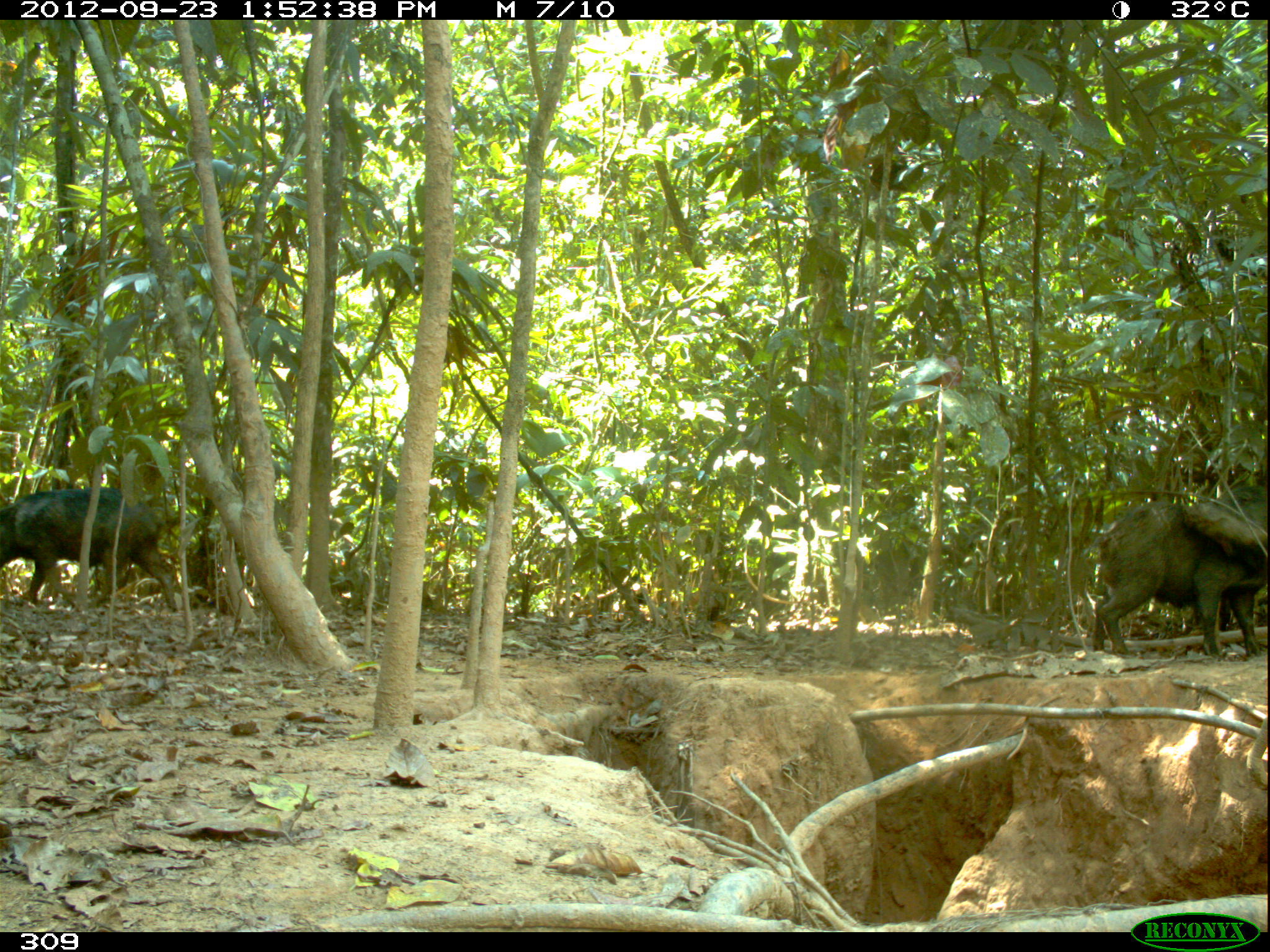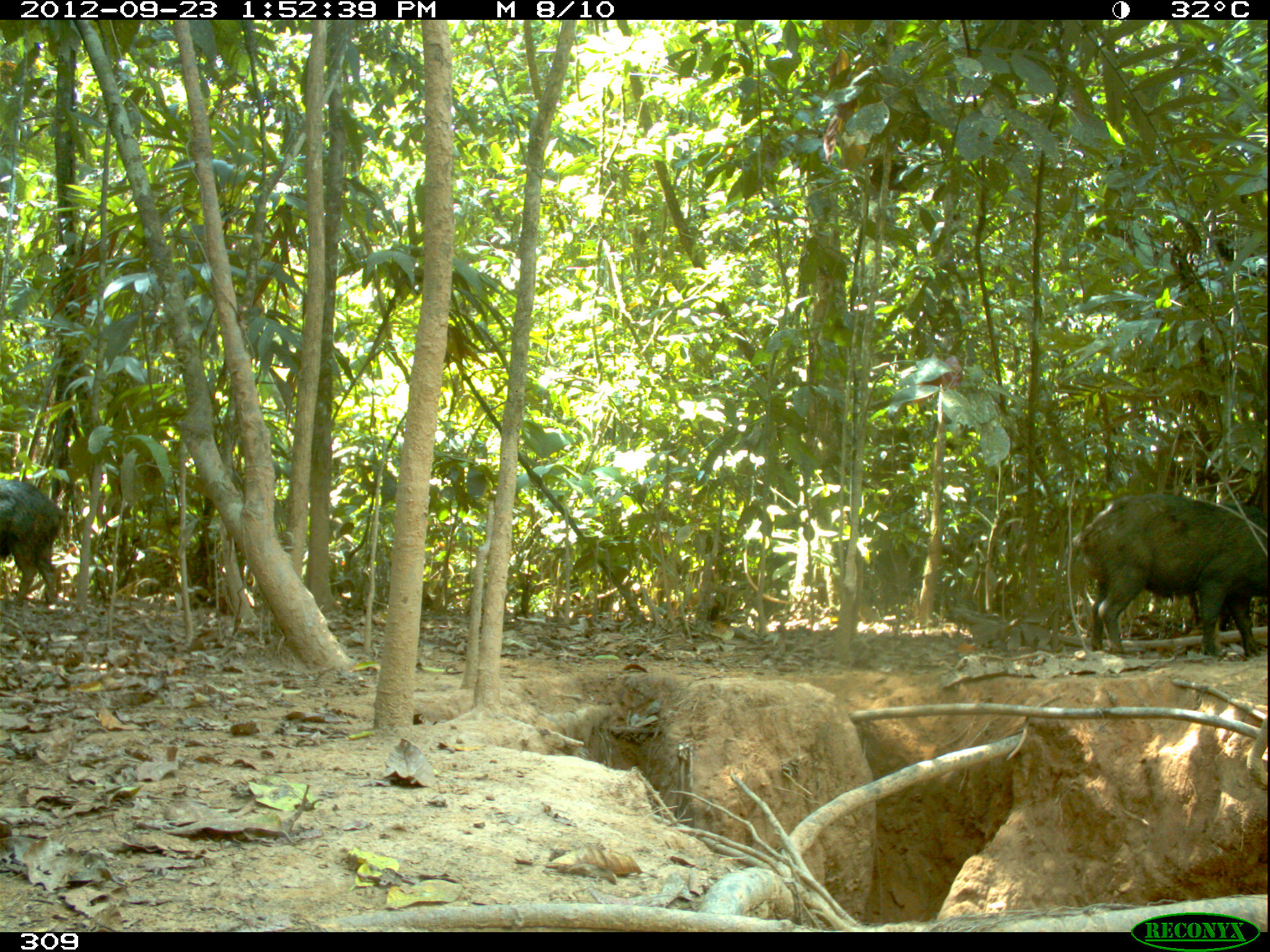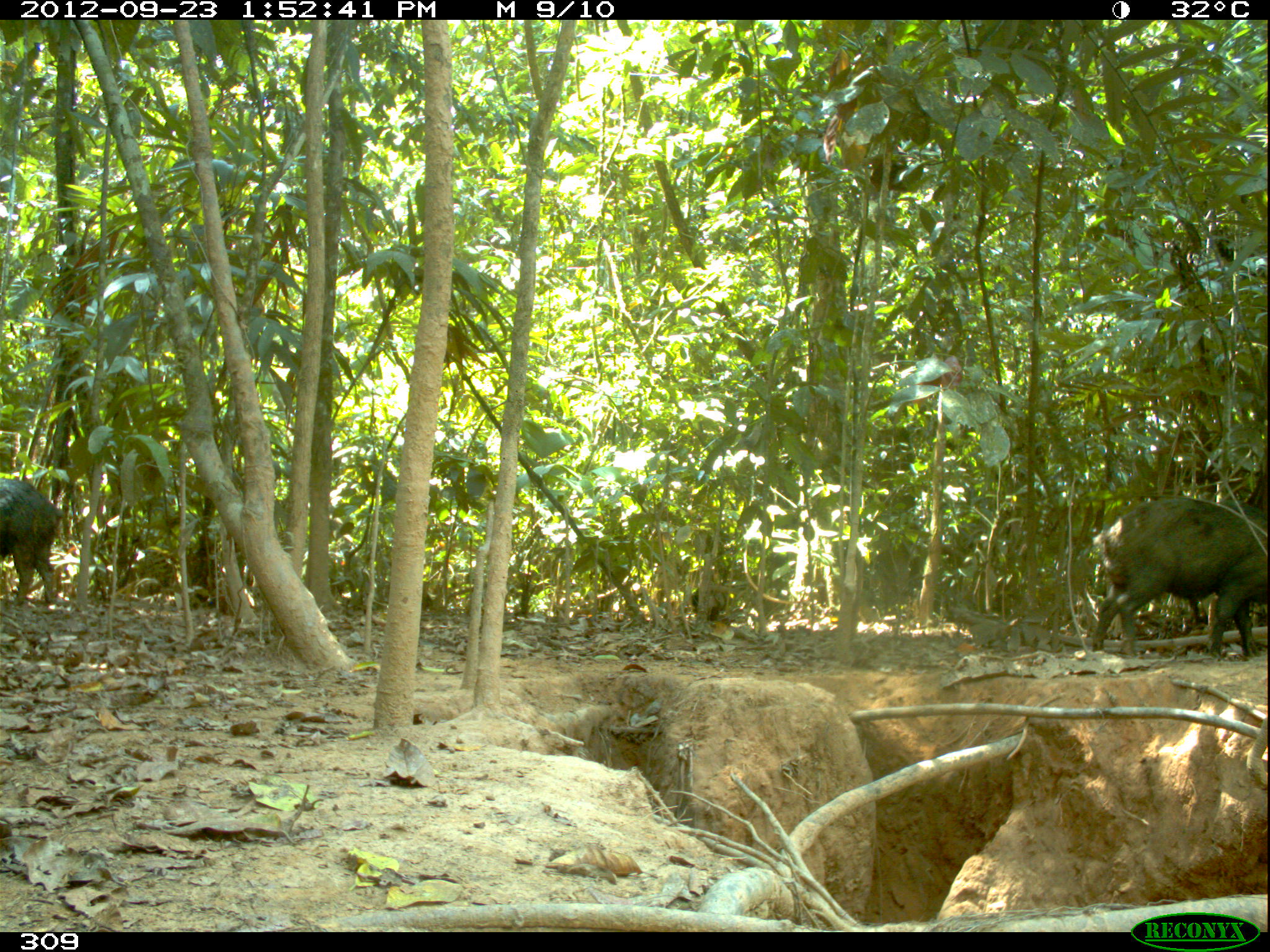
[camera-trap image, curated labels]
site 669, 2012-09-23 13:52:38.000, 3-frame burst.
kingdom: Animalia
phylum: Chordata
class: Mammalia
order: Artiodactyla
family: Tayassuidae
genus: Tayassu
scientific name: Tayassu pecari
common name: white-lipped peccary